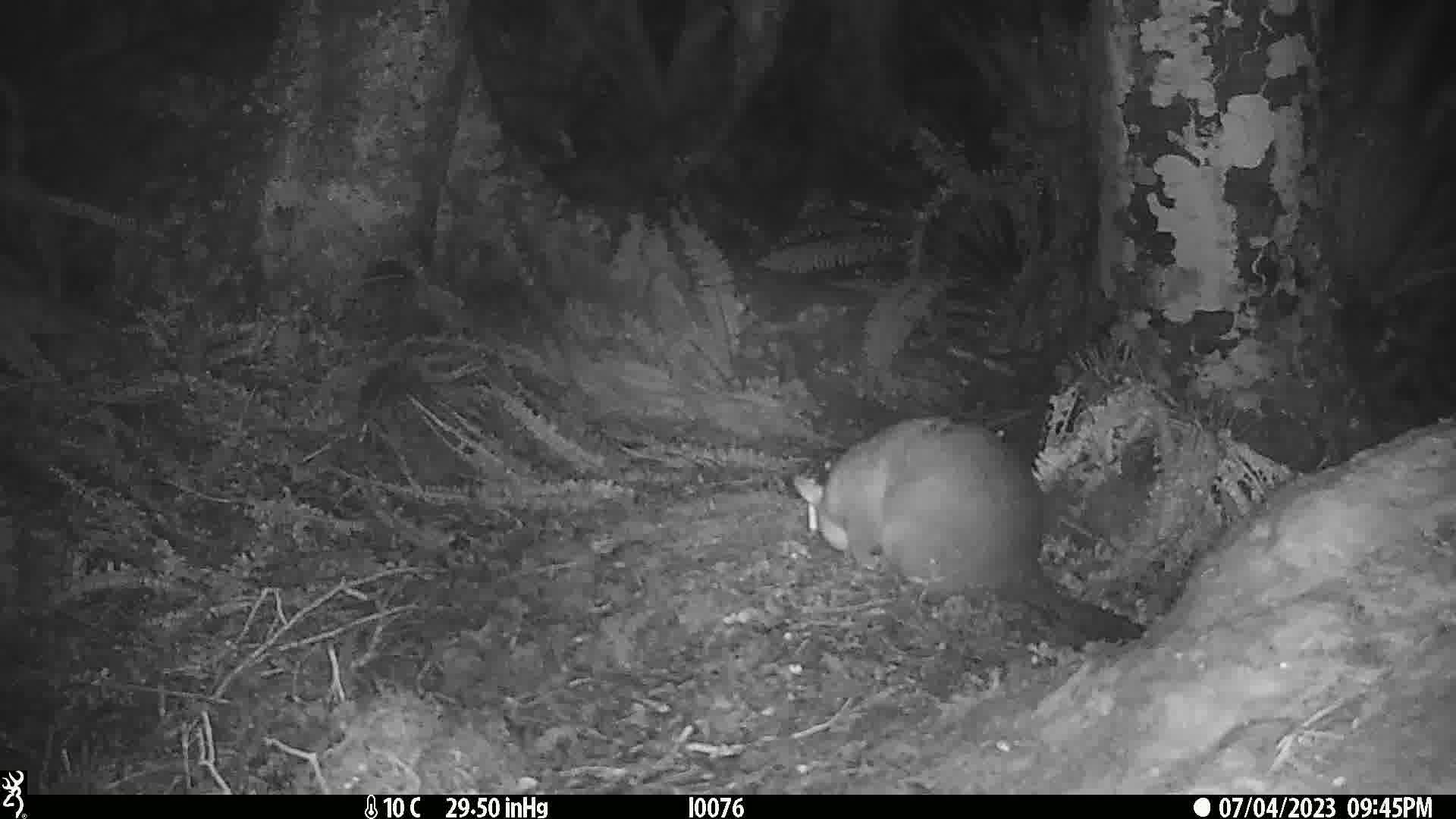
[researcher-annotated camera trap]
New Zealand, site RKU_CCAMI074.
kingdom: Animalia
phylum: Chordata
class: Mammalia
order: Diprotodontia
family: Phalangeridae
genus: Trichosurus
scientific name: Trichosurus vulpecula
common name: common brushtail possum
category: possum